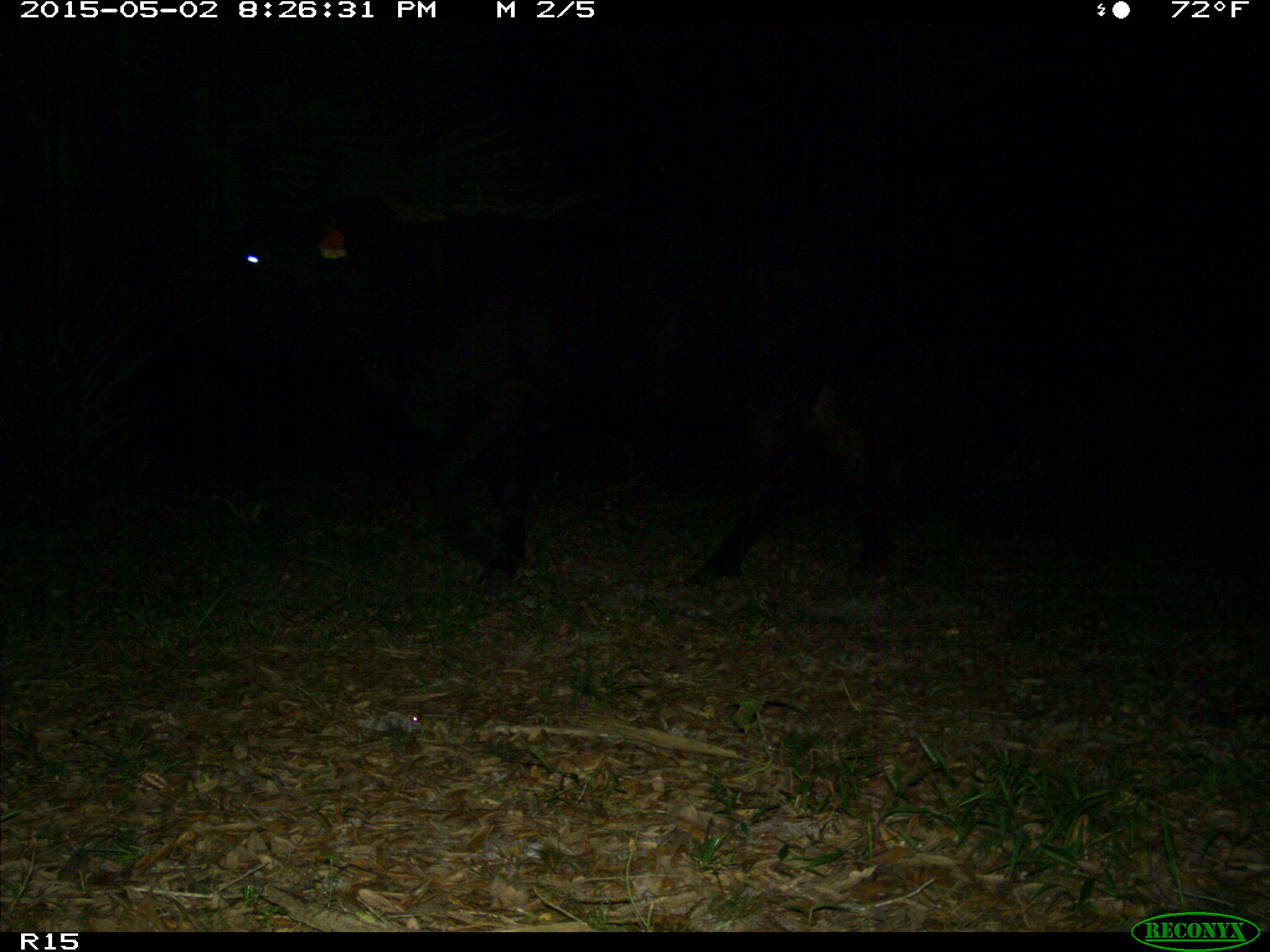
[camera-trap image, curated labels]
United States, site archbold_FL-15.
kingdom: Animalia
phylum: Chordata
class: Mammalia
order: Artiodactyla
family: Bovidae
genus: Bos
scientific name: Bos taurus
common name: domestic cow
Bos taurus (domestic cow).